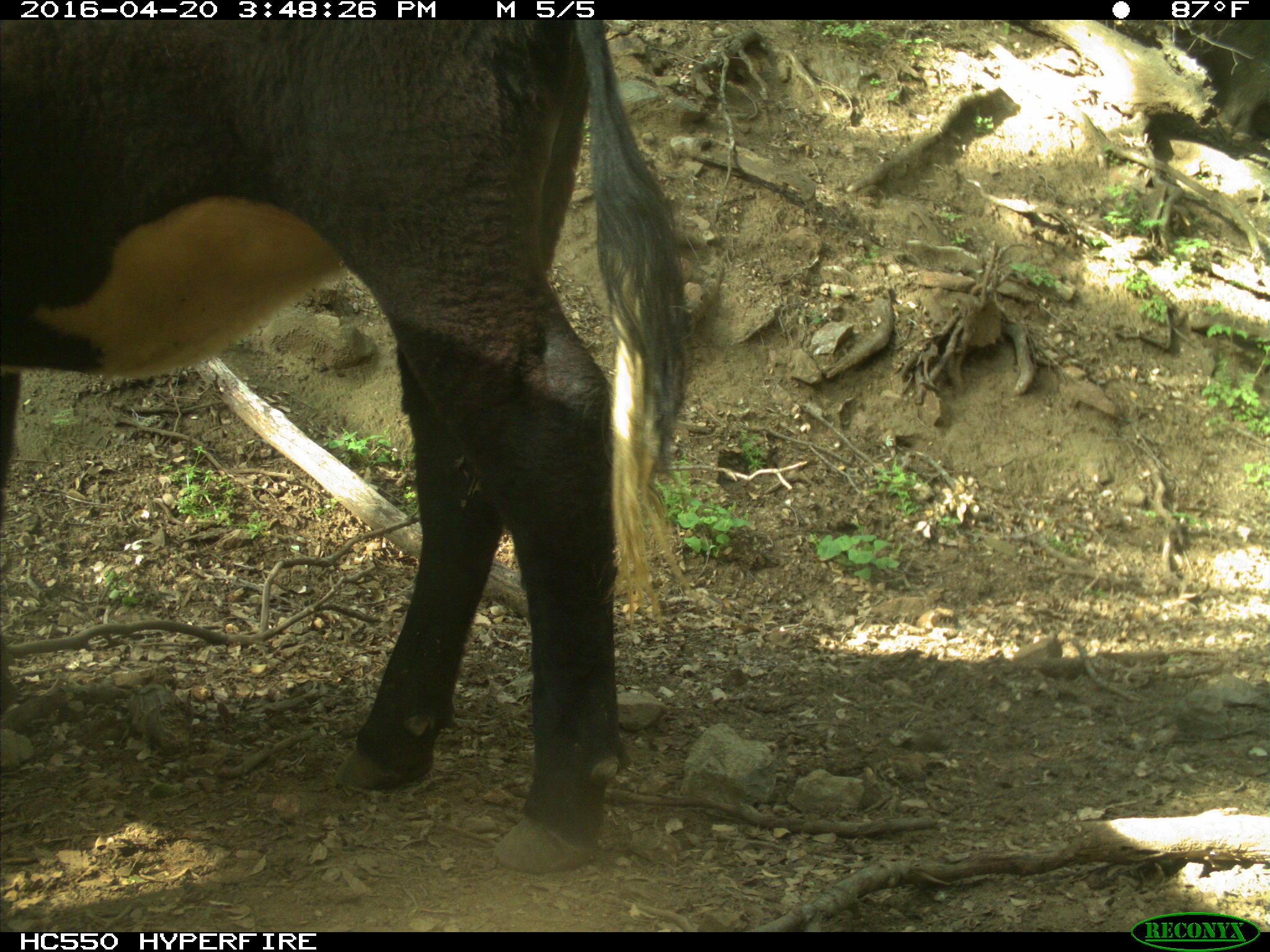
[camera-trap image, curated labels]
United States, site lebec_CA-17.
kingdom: Animalia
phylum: Chordata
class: Mammalia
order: Artiodactyla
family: Bovidae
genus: Bos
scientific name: Bos taurus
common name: domestic cow